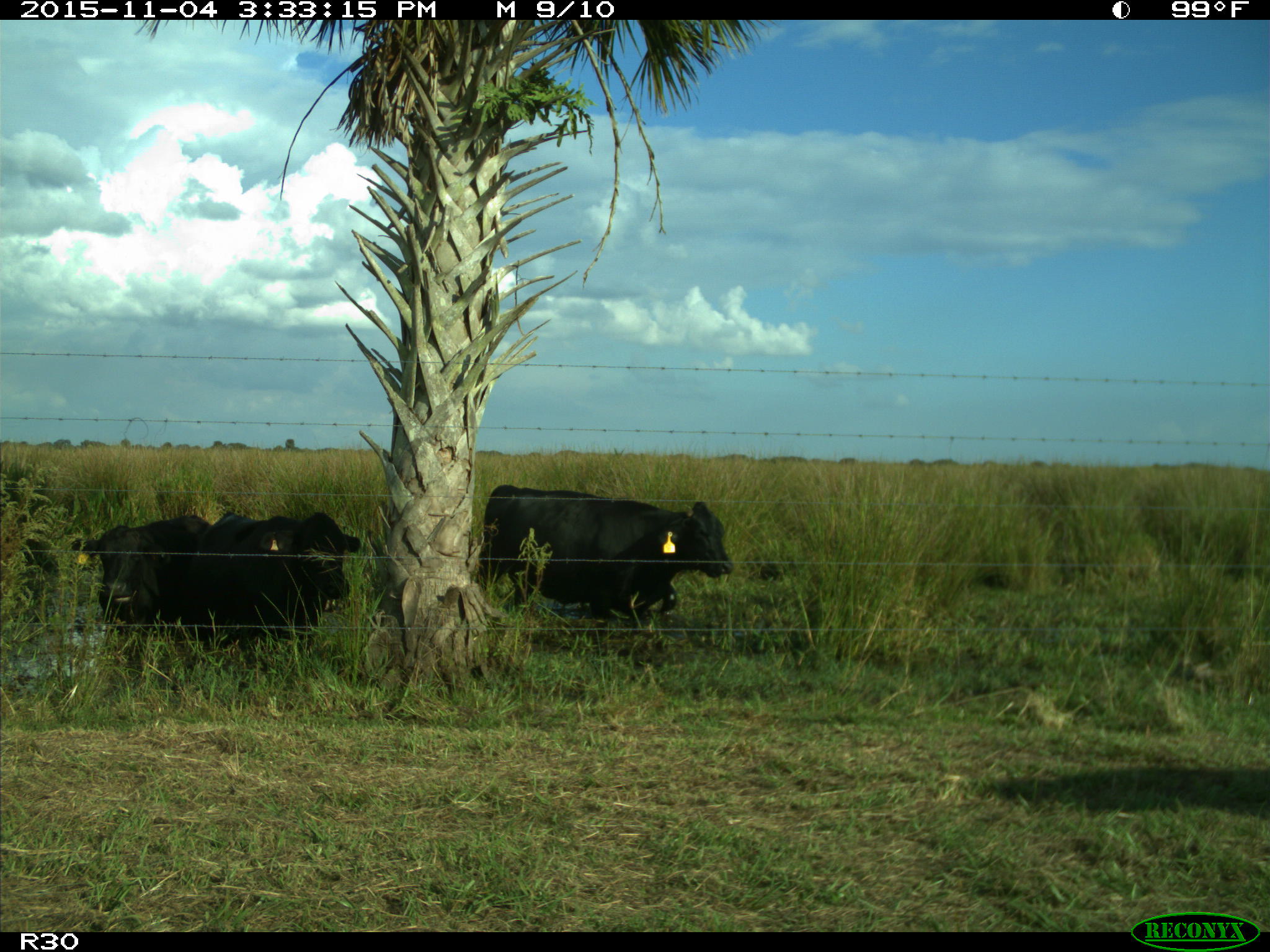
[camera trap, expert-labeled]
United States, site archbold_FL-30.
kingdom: Animalia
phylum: Chordata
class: Mammalia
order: Artiodactyla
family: Bovidae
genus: Bos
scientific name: Bos taurus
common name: domestic cow